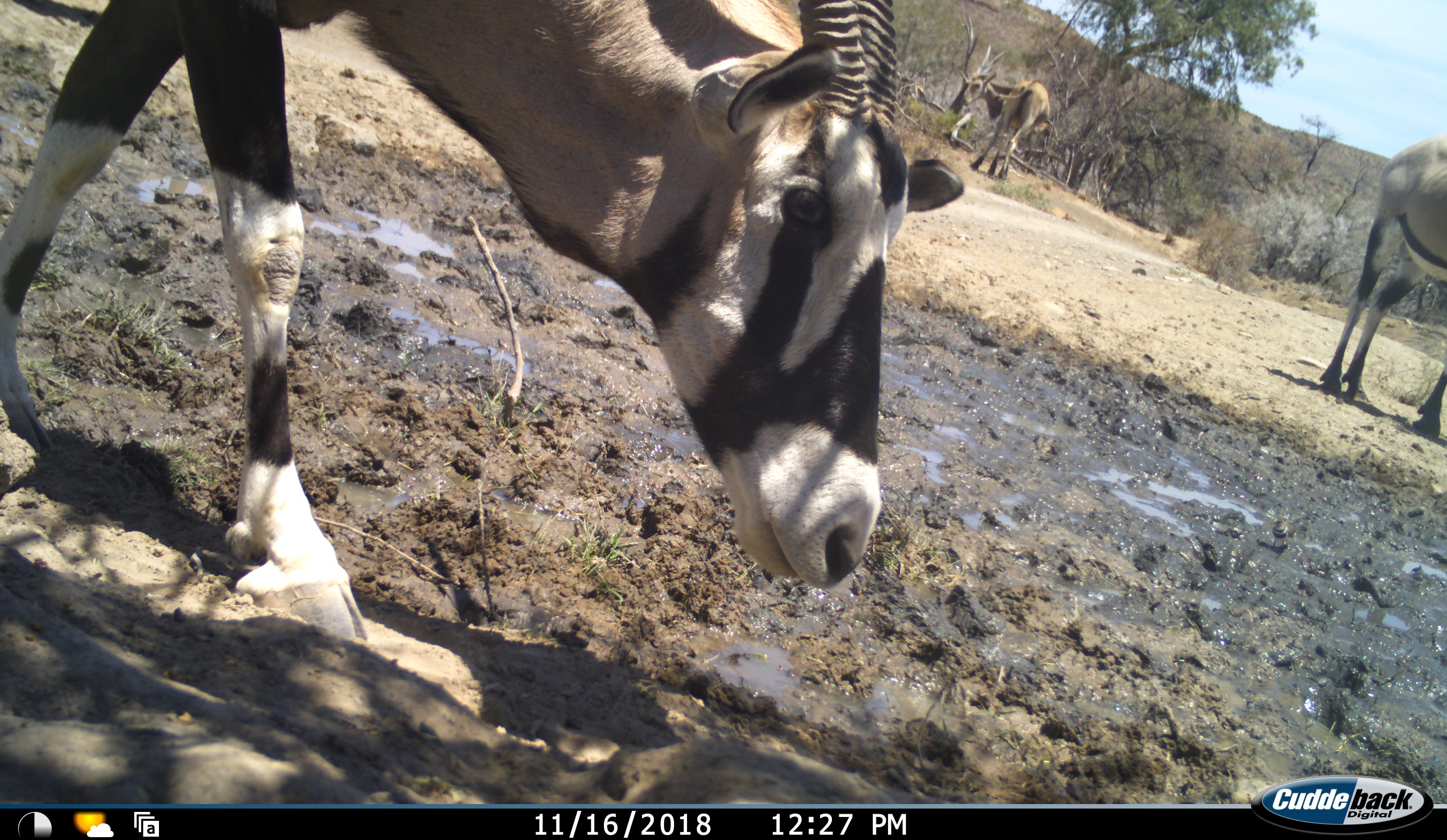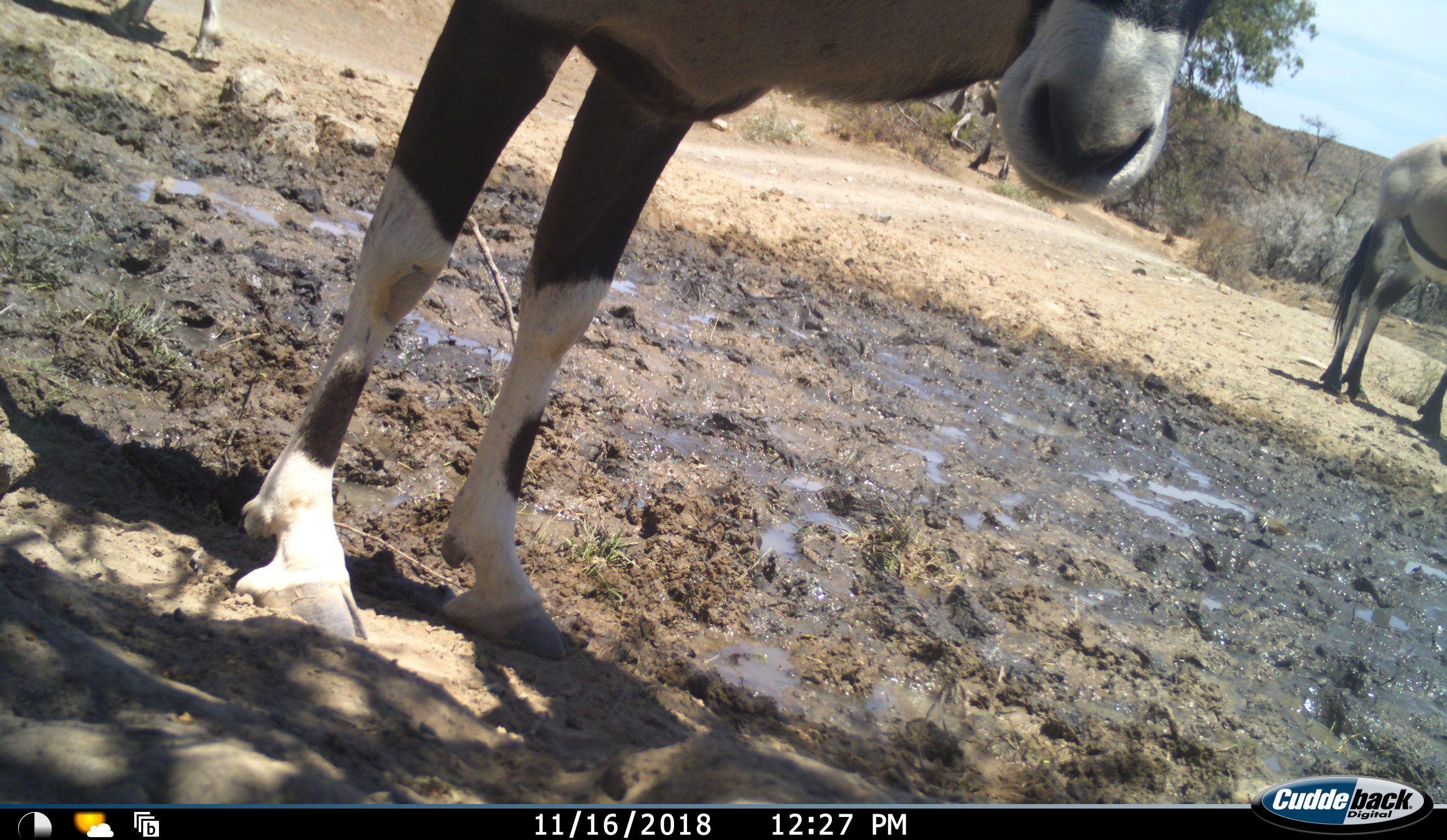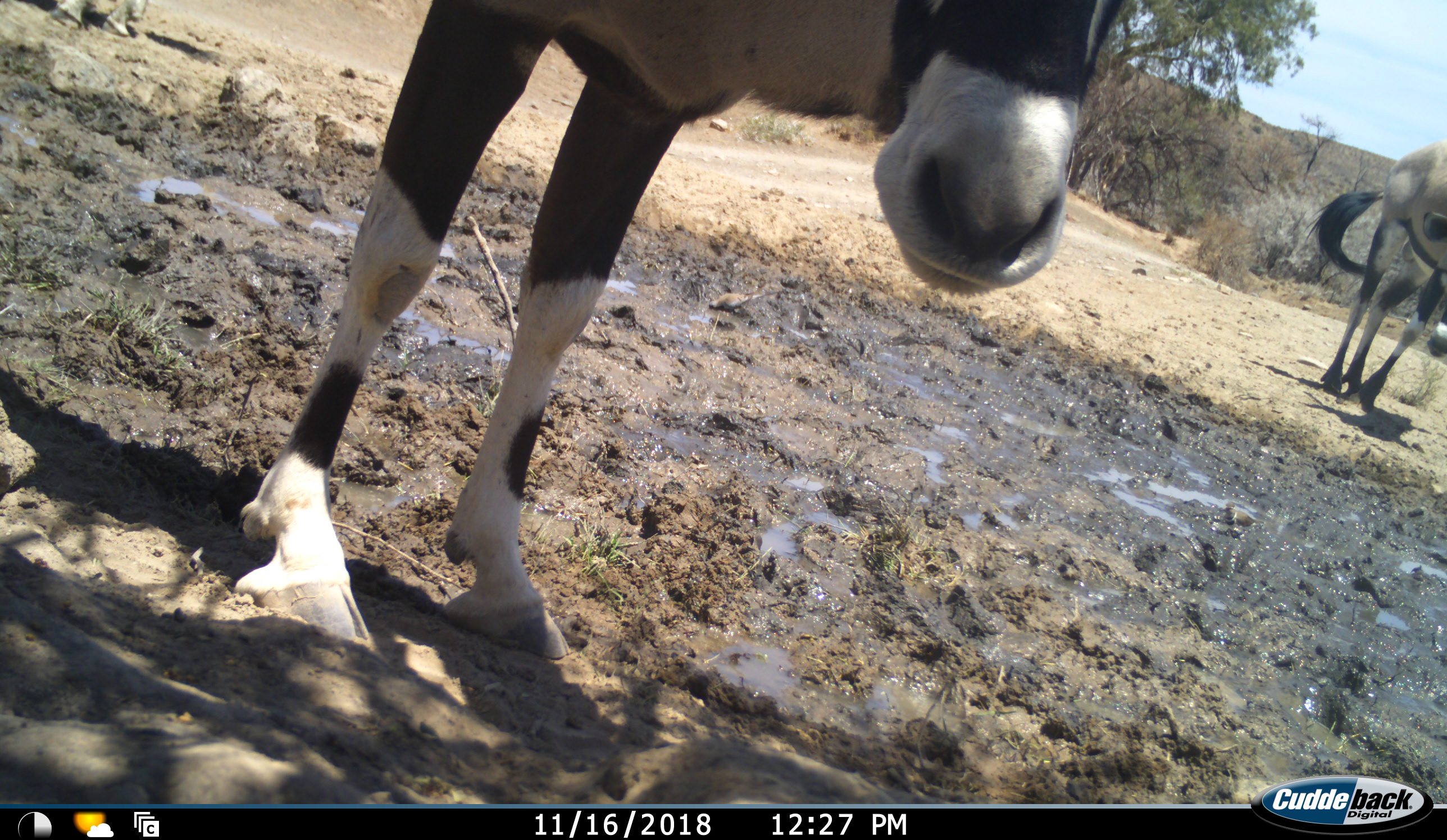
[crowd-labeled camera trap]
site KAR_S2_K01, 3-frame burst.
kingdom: Animalia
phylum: Chordata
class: Mammalia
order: Artiodactyla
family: Bovidae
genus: Oryx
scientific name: Oryx gazella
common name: gemsbok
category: oryx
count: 3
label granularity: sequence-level